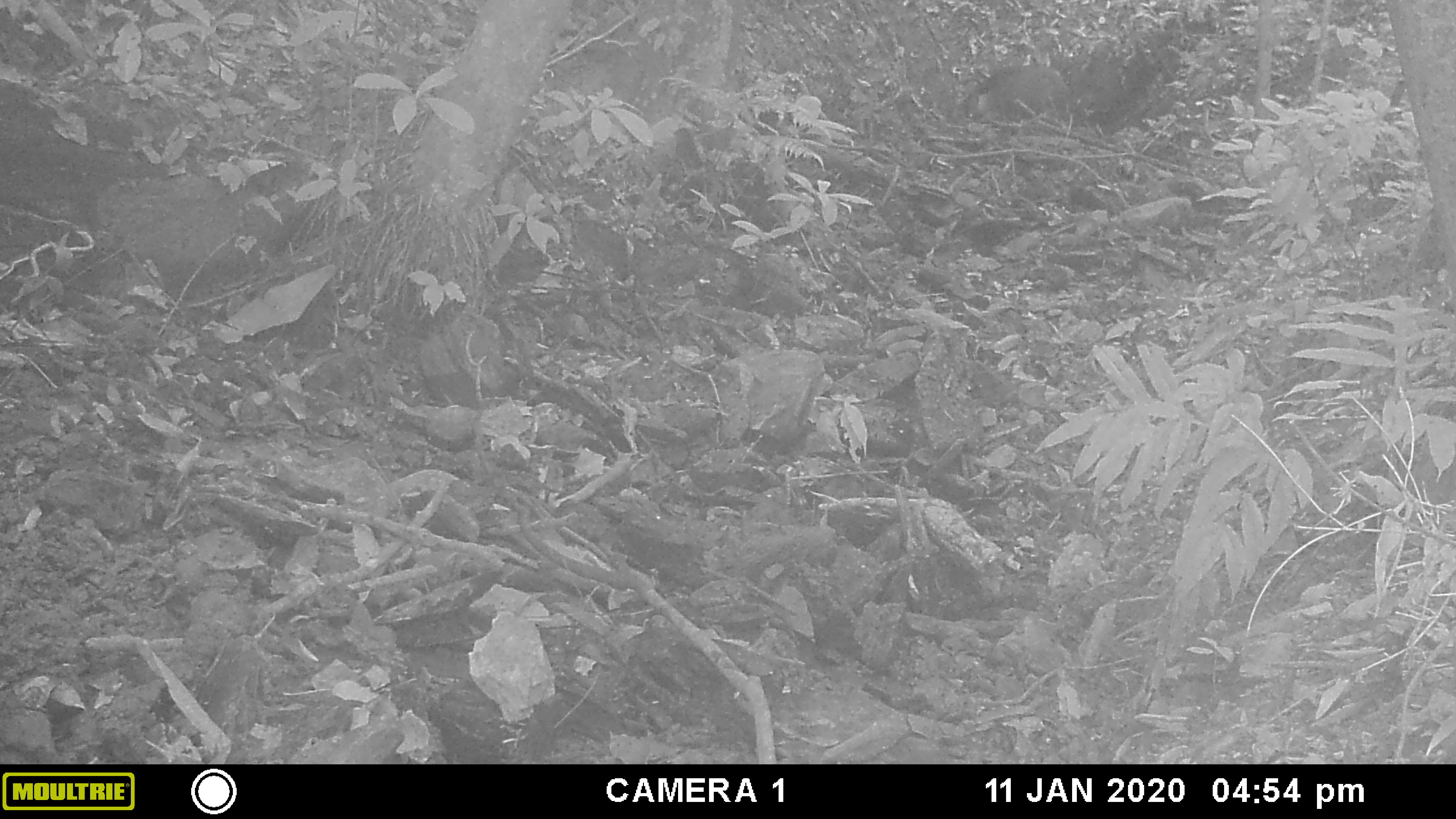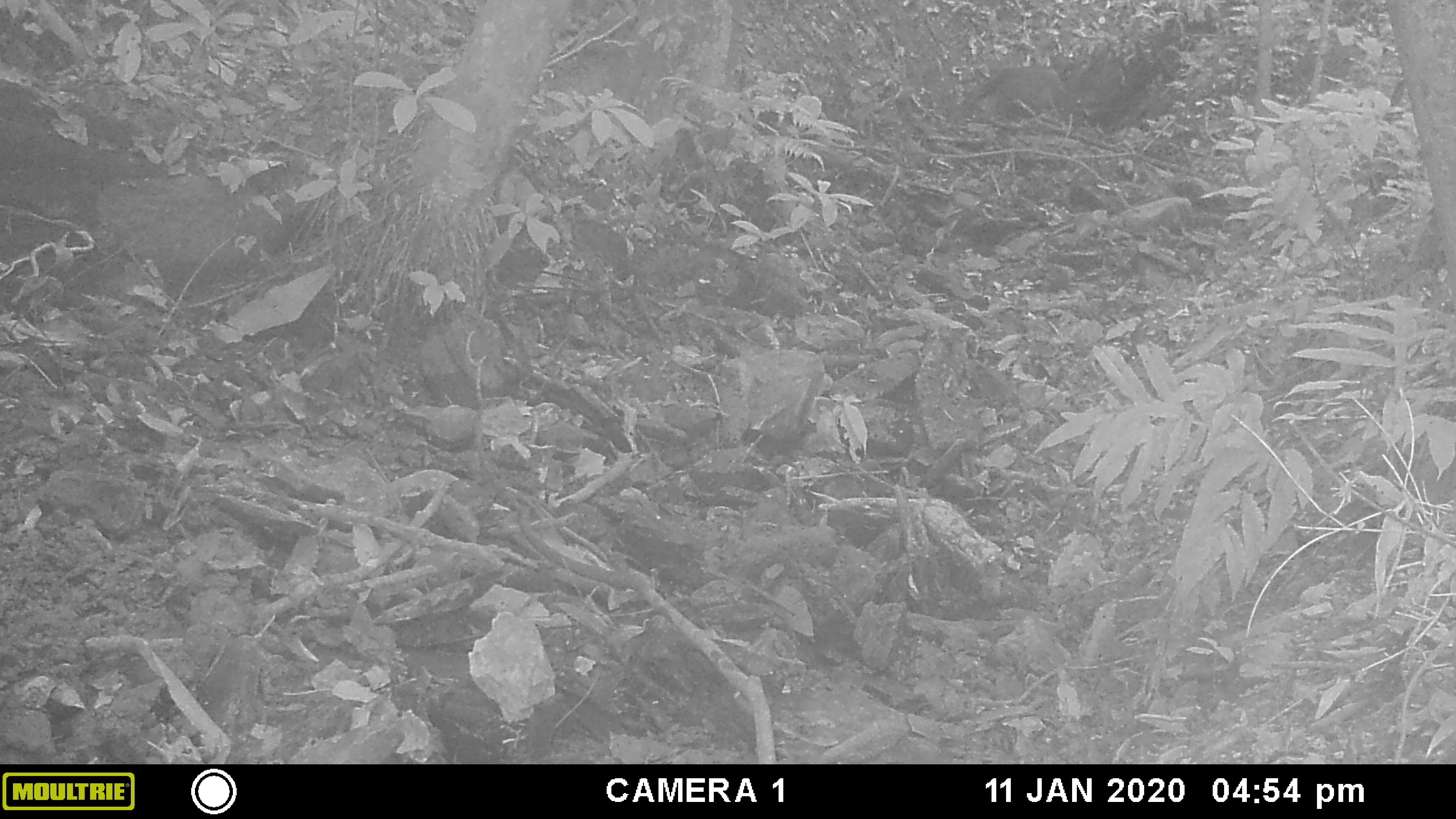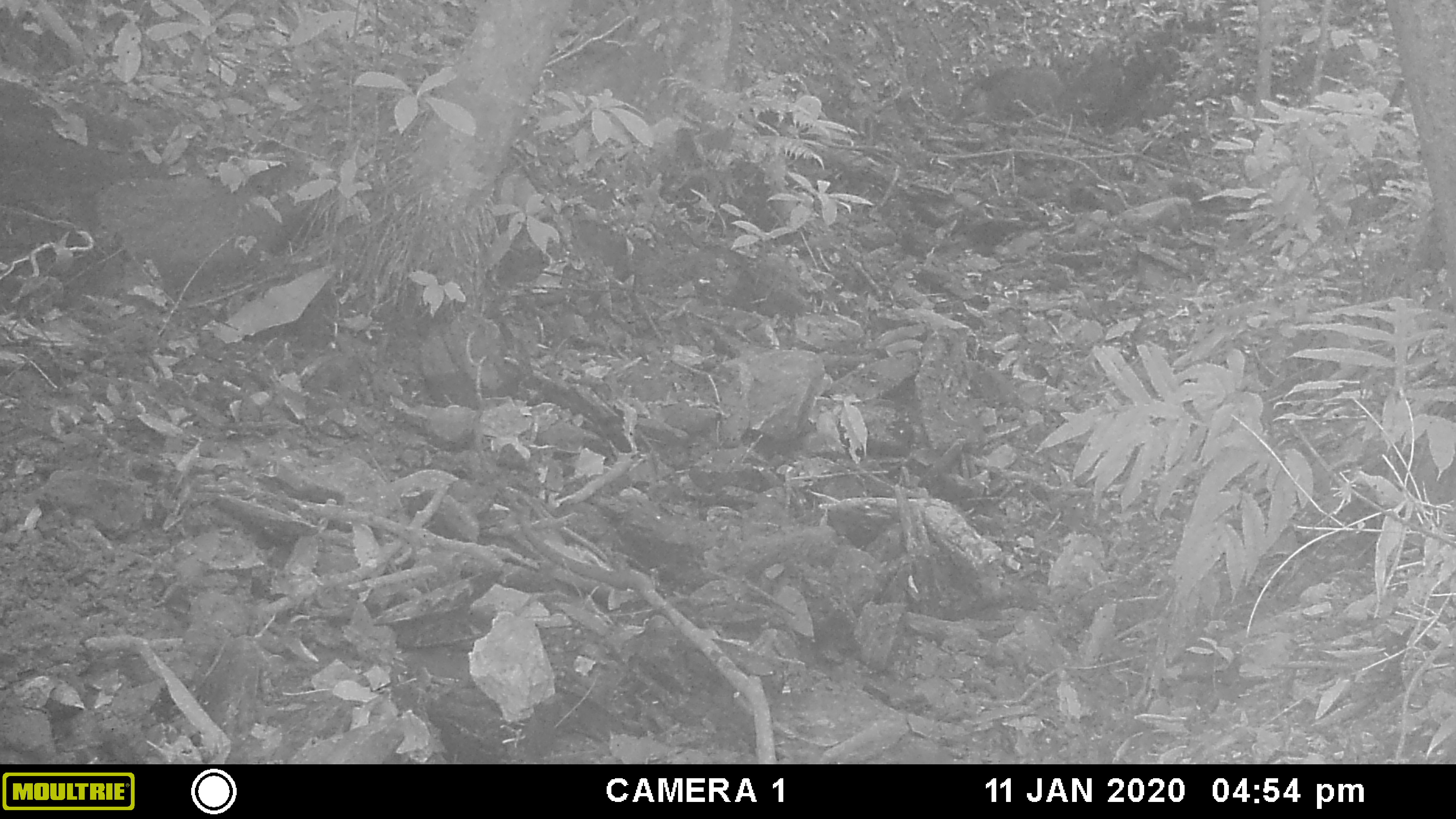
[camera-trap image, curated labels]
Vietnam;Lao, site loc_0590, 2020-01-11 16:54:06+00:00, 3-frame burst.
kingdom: Animalia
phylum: Chordata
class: Mammalia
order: Artiodactyla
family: Suidae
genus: Sus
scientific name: Sus scrofa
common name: eurasian wild pig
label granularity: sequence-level